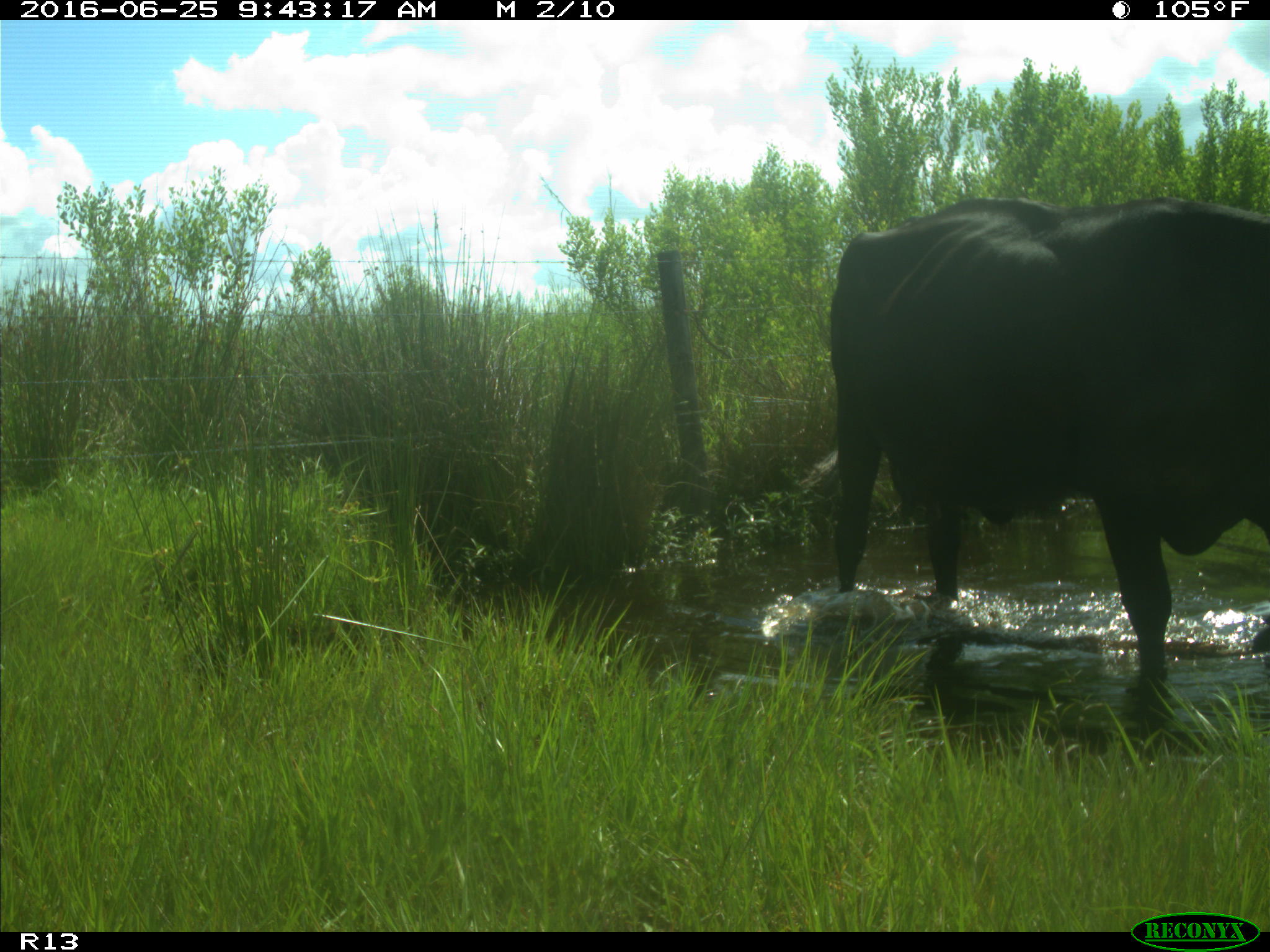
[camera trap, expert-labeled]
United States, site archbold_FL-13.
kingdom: Animalia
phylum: Chordata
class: Mammalia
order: Artiodactyla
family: Bovidae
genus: Bos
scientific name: Bos taurus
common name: domestic cow